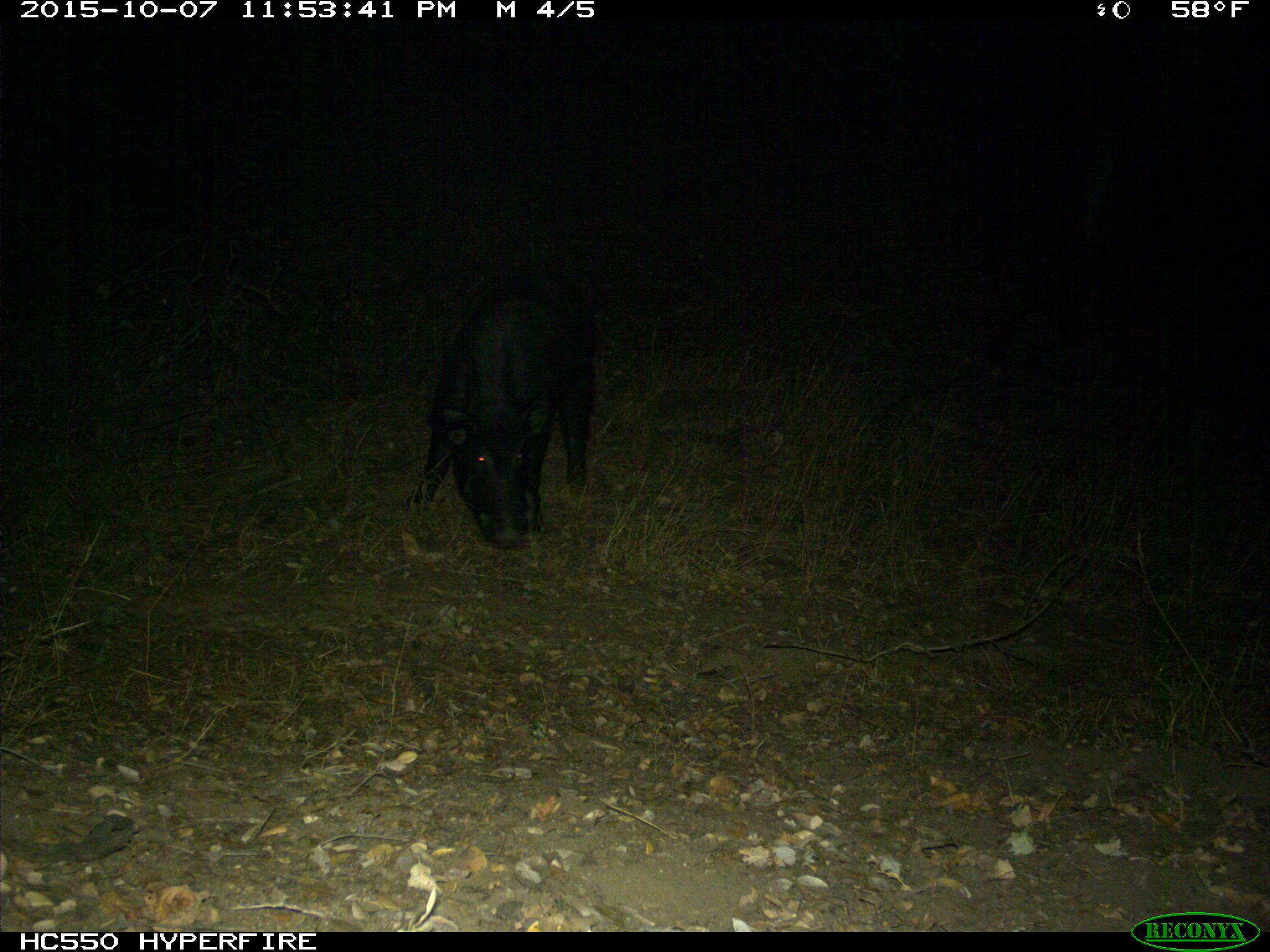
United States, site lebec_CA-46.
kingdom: Animalia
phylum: Chordata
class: Mammalia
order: Artiodactyla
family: Suidae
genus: Sus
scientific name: Sus scrofa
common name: wild boar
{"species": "Sus scrofa (wild boar)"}